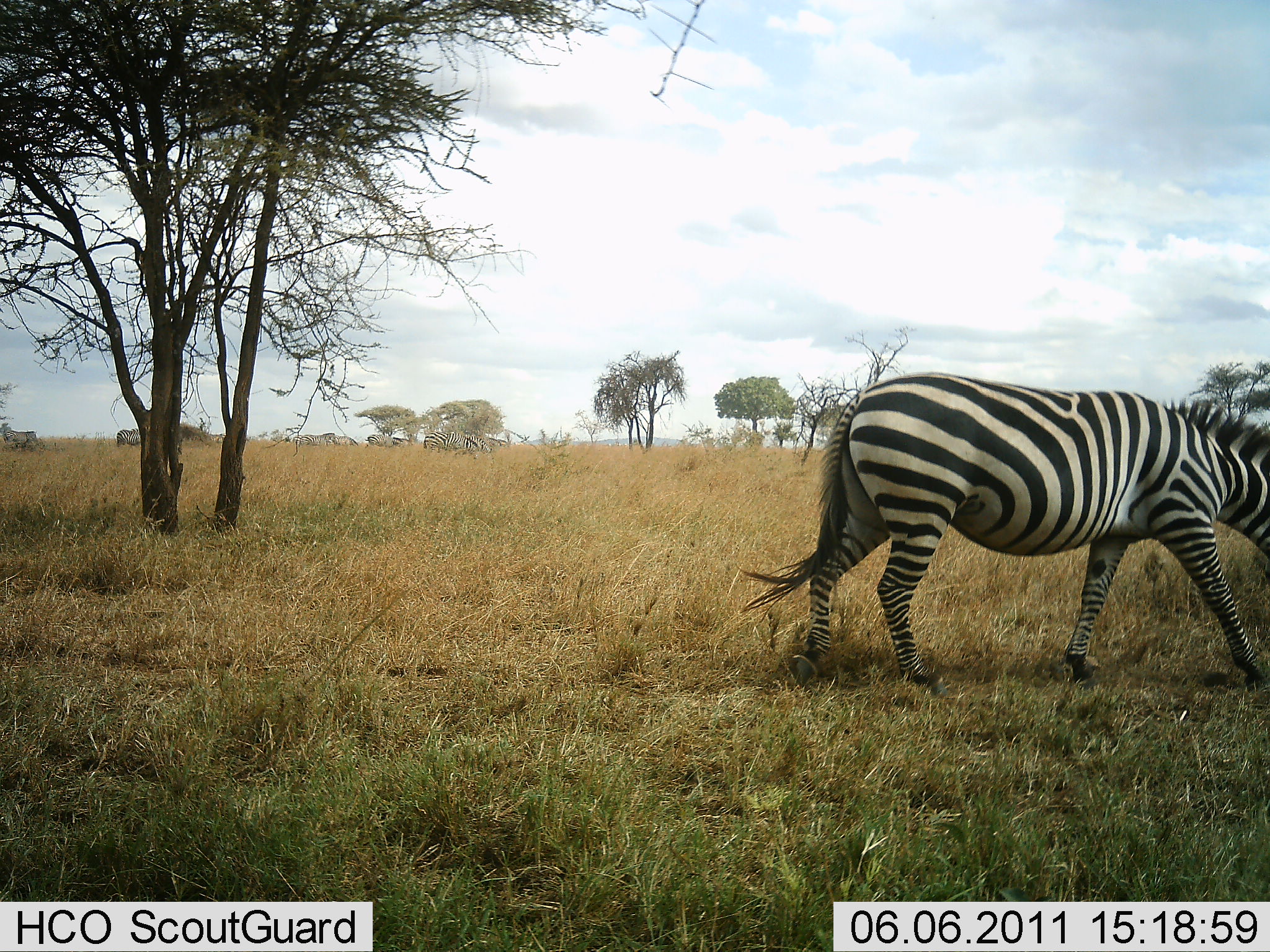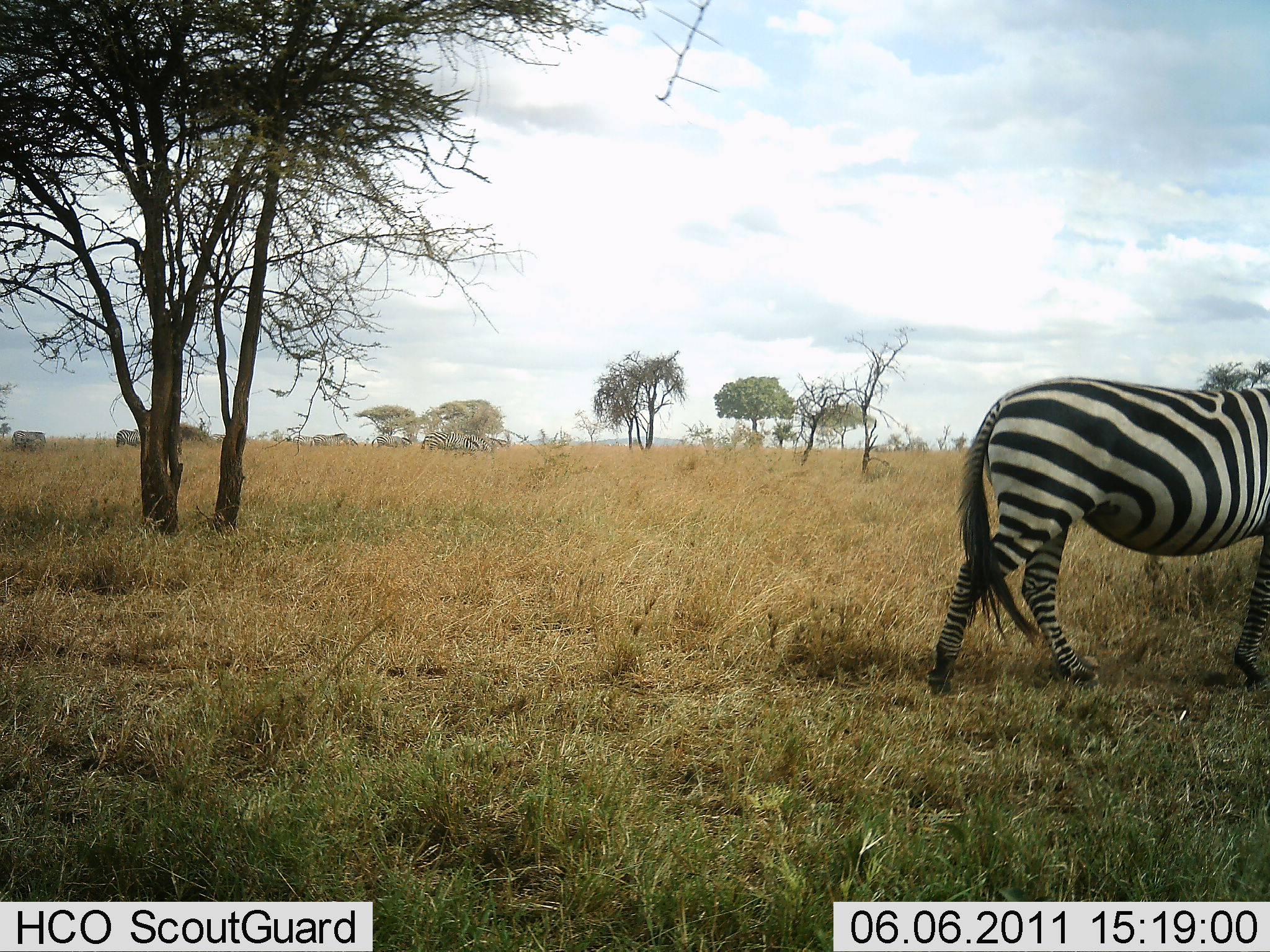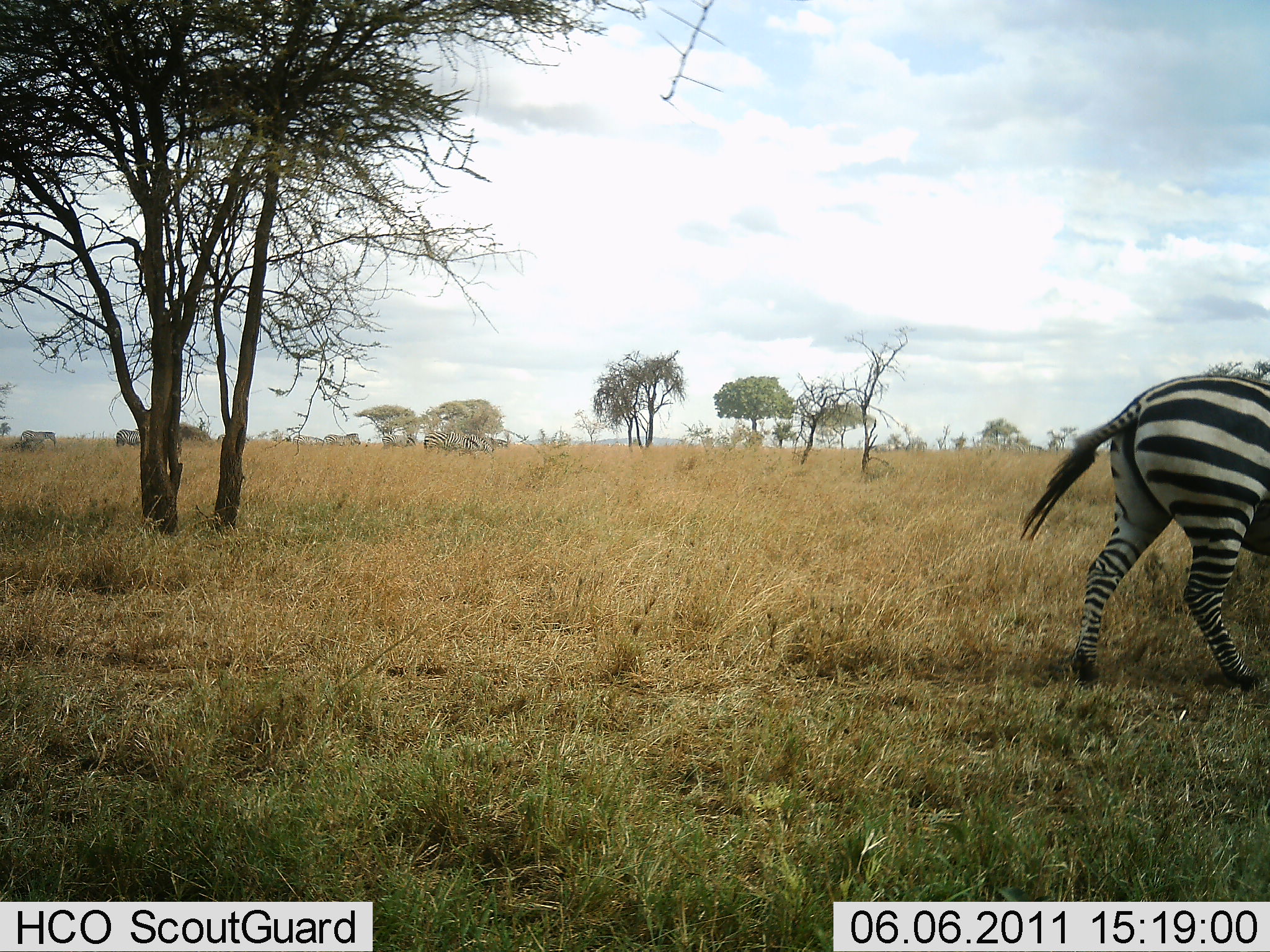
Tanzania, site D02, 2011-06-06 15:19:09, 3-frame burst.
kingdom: Animalia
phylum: Chordata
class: Mammalia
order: Perissodactyla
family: Equidae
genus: Equus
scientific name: Equus quagga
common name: plains zebra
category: zebra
Zebra (plains zebra) (Equus quagga), count 7. Behavior (volunteer vote fractions): standing 9%, resting 0%, moving 100%, interacting 0%. Young present (vote fraction): 0%. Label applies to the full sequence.